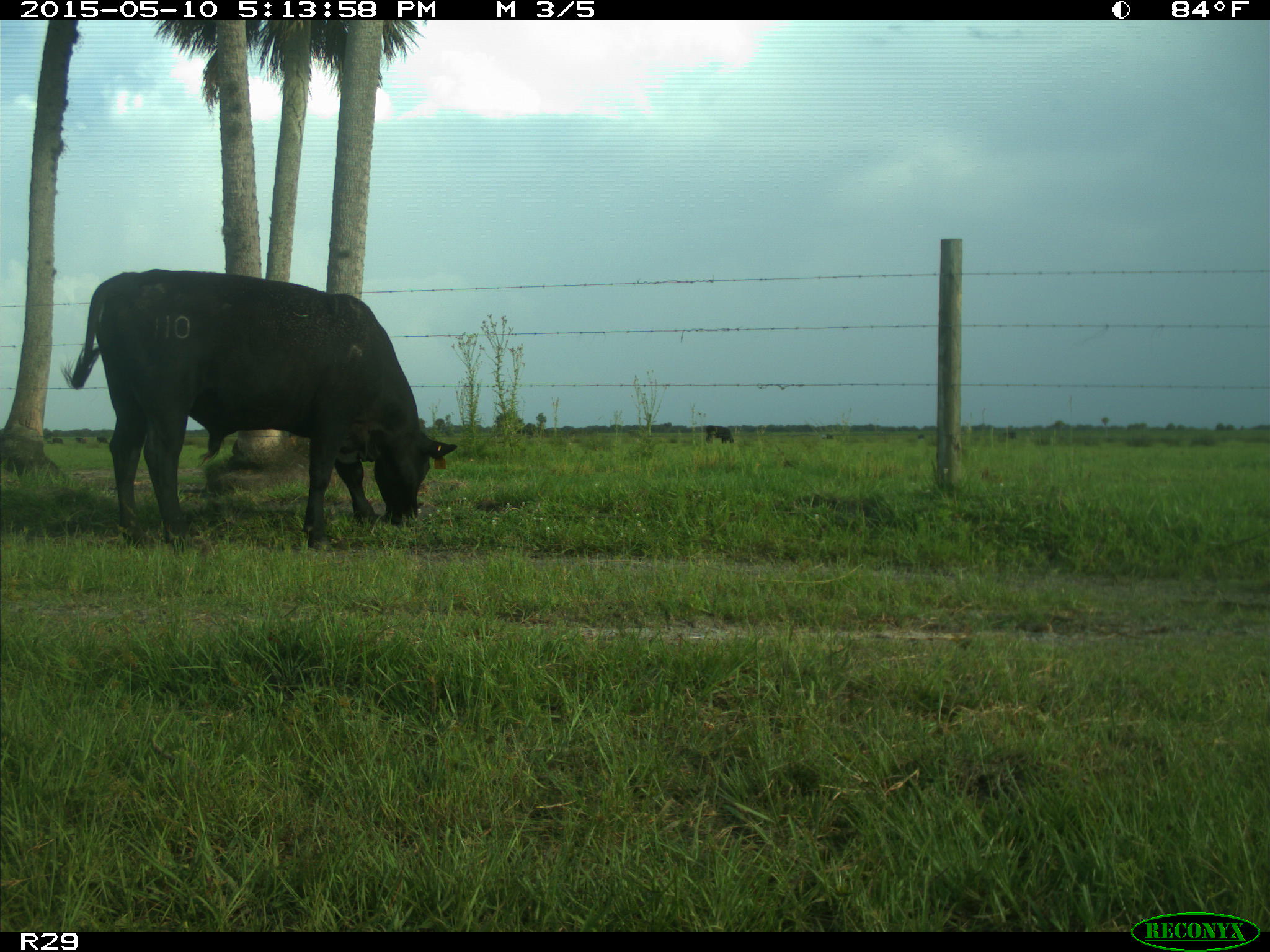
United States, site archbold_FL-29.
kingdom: Animalia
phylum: Chordata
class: Mammalia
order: Artiodactyla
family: Bovidae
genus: Bos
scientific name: Bos taurus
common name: domestic cow